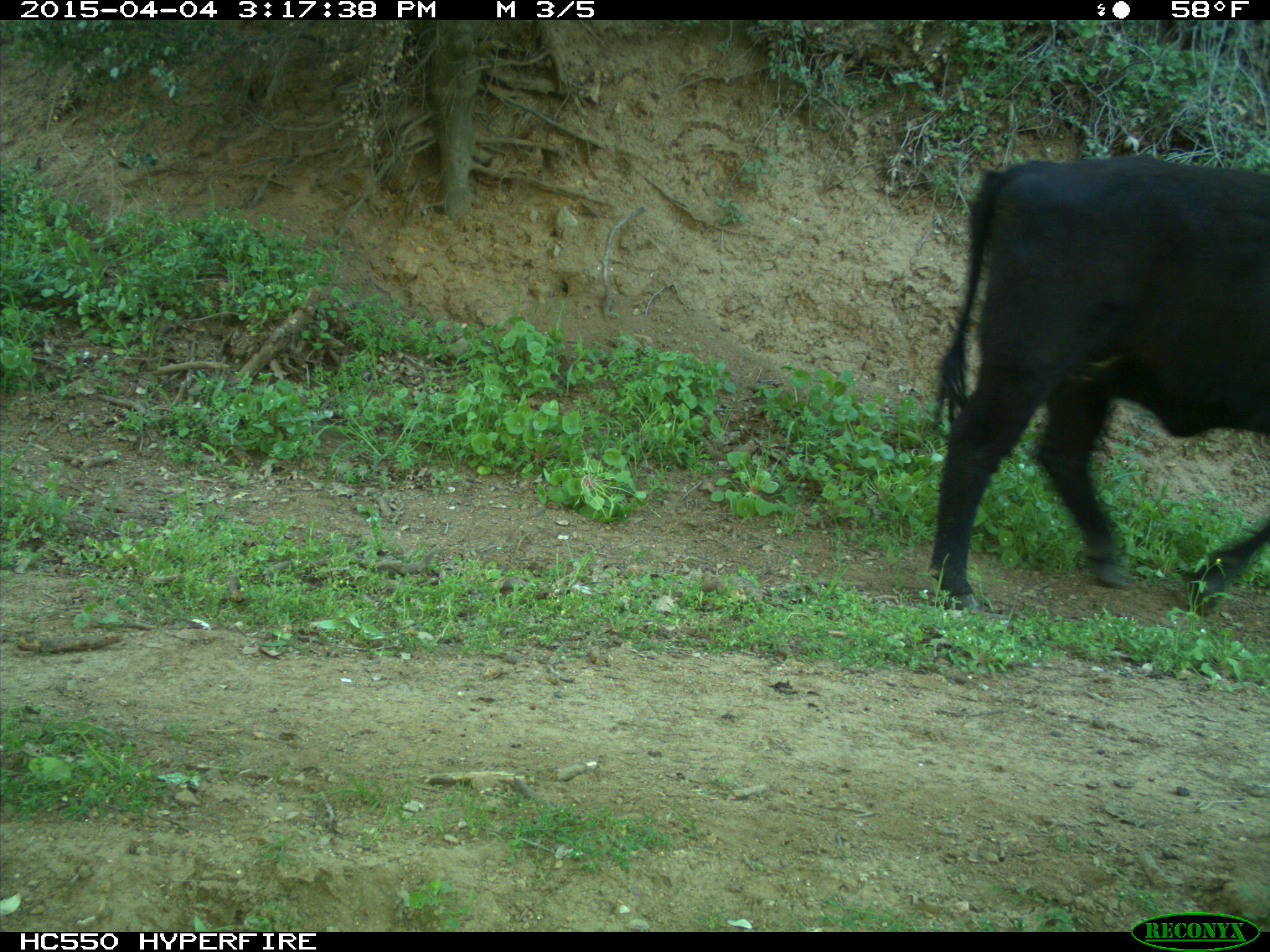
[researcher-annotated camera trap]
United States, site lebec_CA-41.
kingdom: Animalia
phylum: Chordata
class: Mammalia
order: Artiodactyla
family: Bovidae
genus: Bos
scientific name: Bos taurus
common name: domestic cow